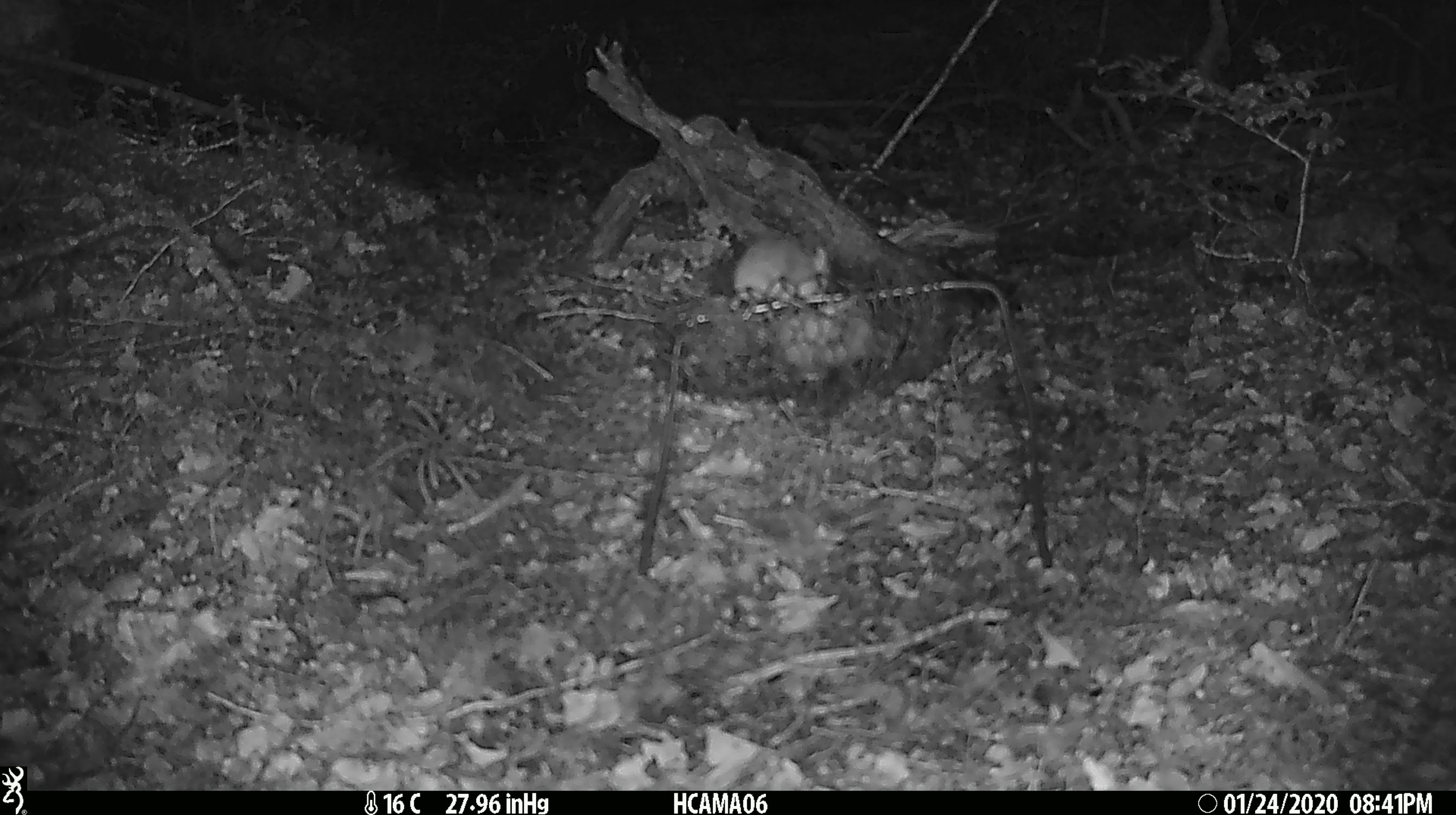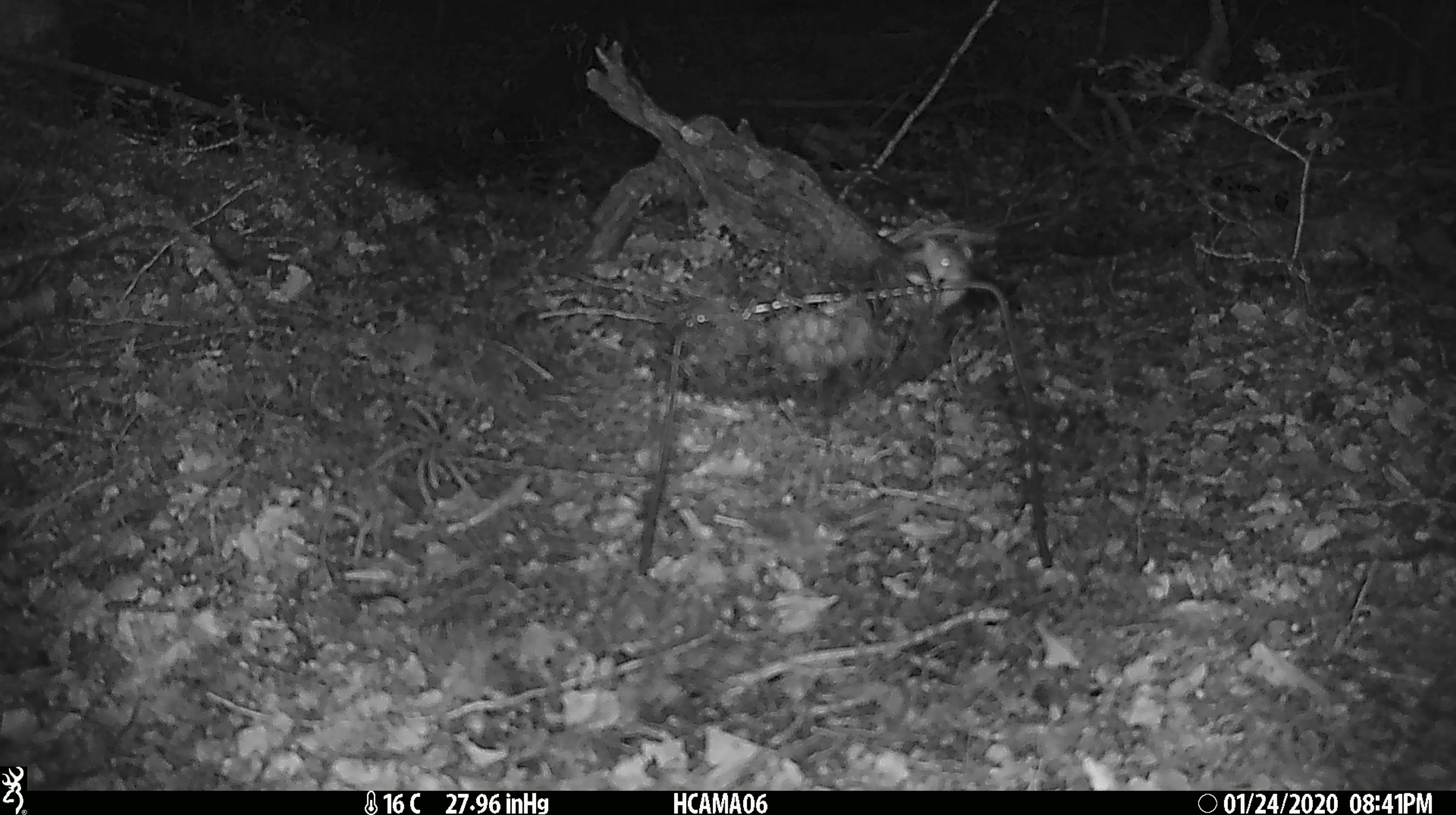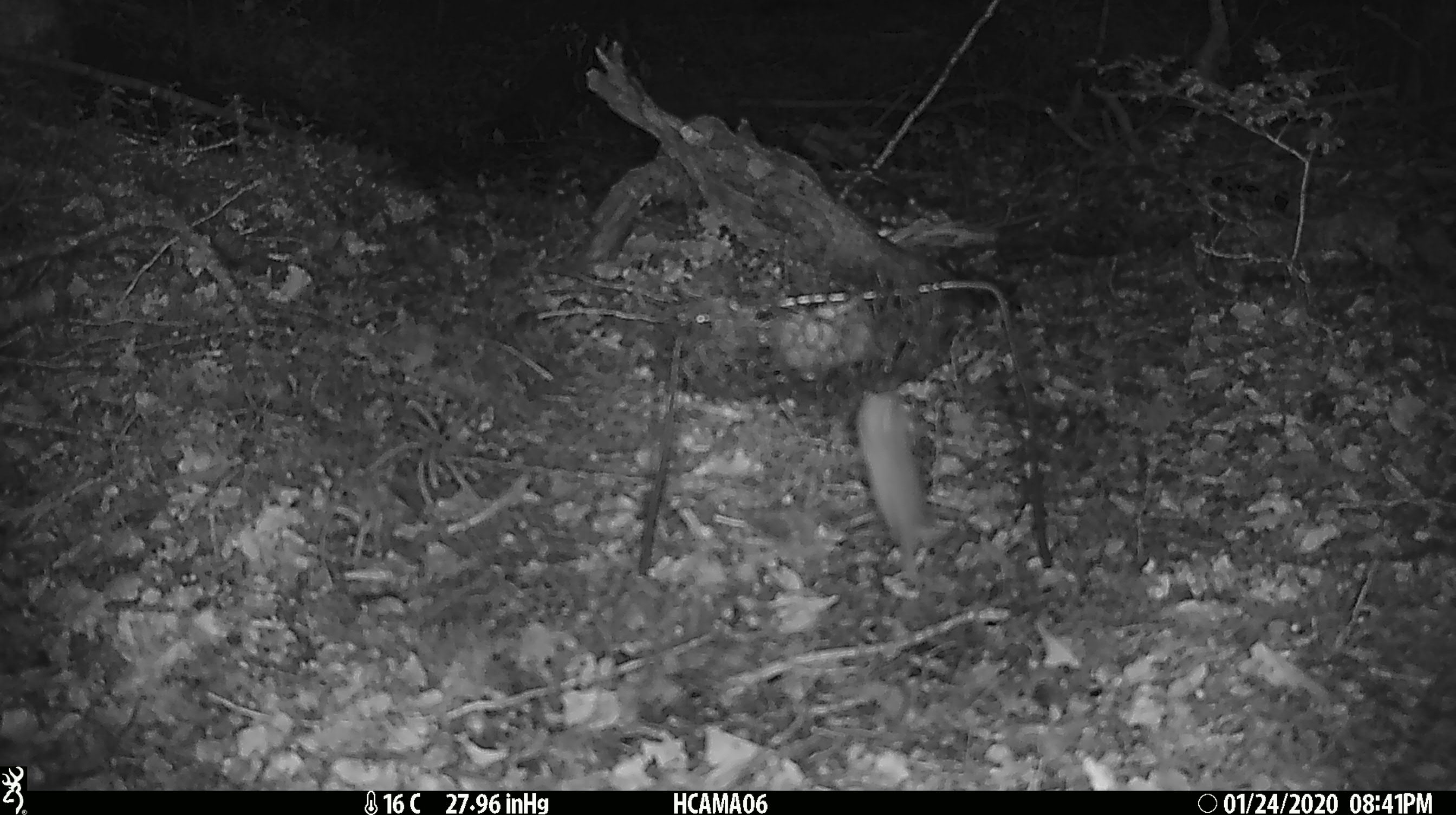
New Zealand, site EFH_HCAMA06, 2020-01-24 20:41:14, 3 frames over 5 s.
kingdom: Animalia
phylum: Chordata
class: Mammalia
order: Rodentia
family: Muridae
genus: Mus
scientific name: Mus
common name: mouse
Mouse (Mus).